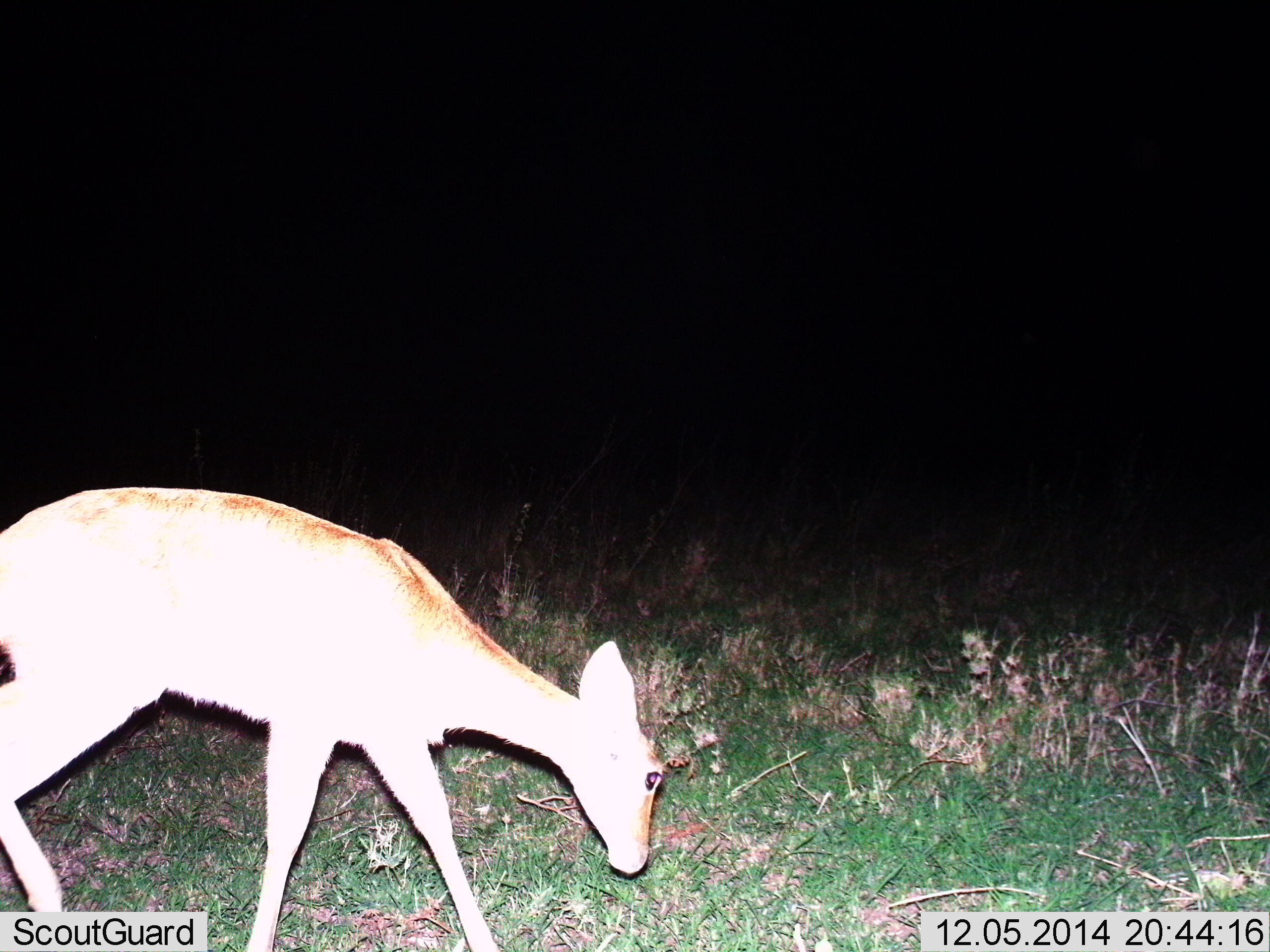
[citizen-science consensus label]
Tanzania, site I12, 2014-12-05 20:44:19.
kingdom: Animalia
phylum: Chordata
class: Mammalia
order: Artiodactyla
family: Bovidae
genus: Redunca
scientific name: Redunca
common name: reedbuck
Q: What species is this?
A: Reedbuck (Redunca).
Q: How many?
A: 1.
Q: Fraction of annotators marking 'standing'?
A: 20%.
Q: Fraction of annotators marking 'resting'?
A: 0%.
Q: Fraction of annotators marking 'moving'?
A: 50%.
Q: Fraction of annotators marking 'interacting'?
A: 0%.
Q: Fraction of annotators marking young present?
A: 0%.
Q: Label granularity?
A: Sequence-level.